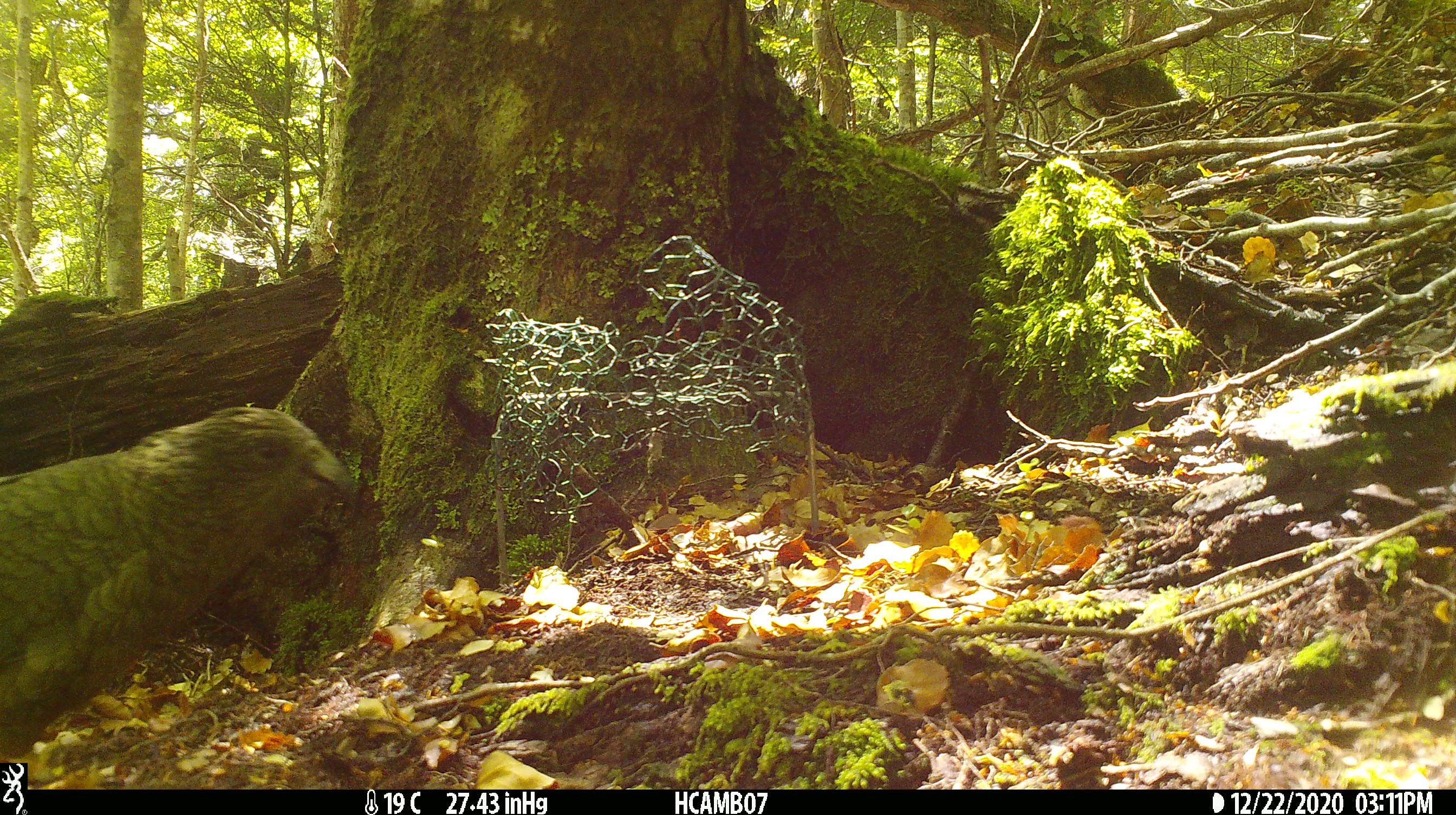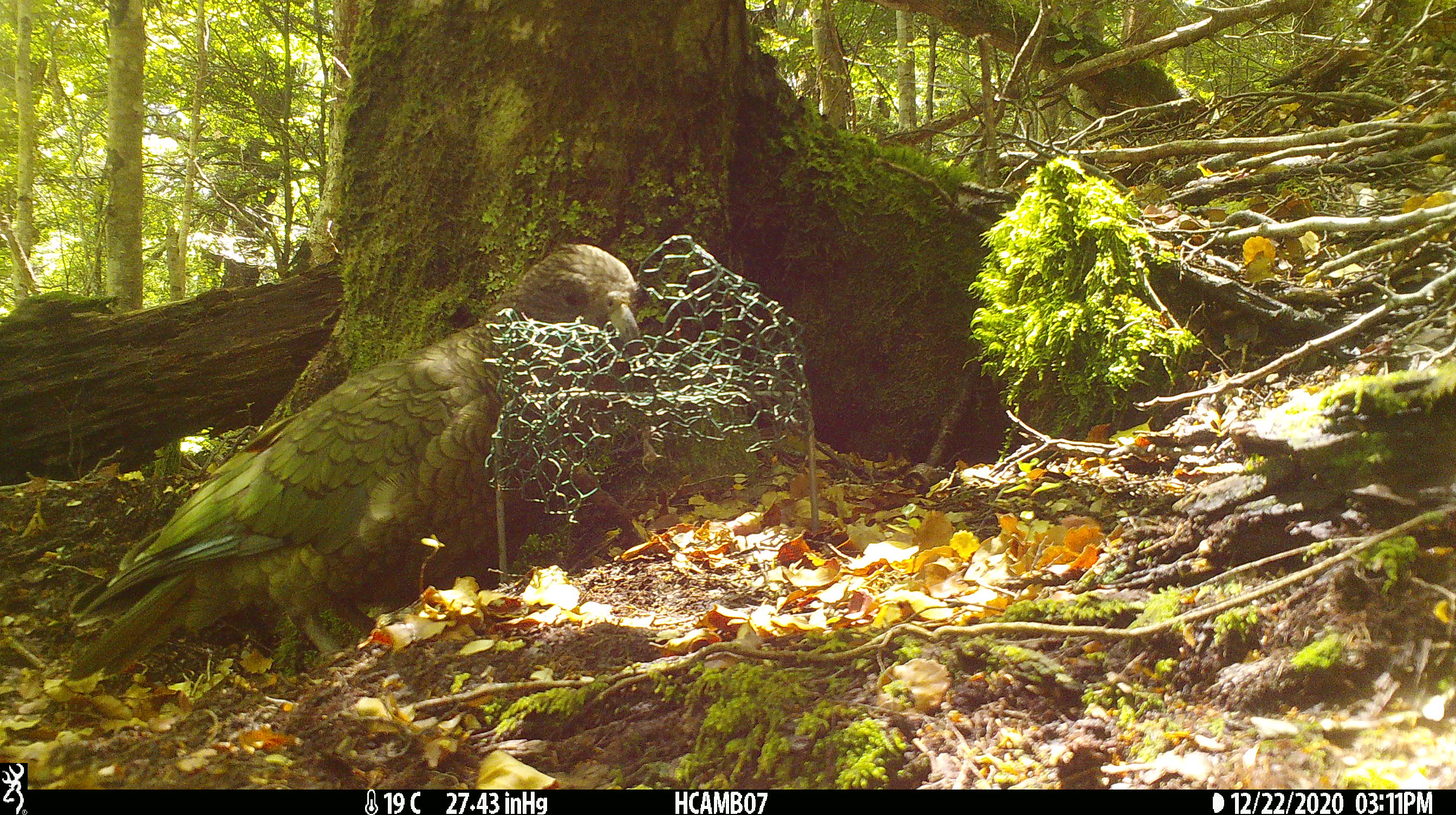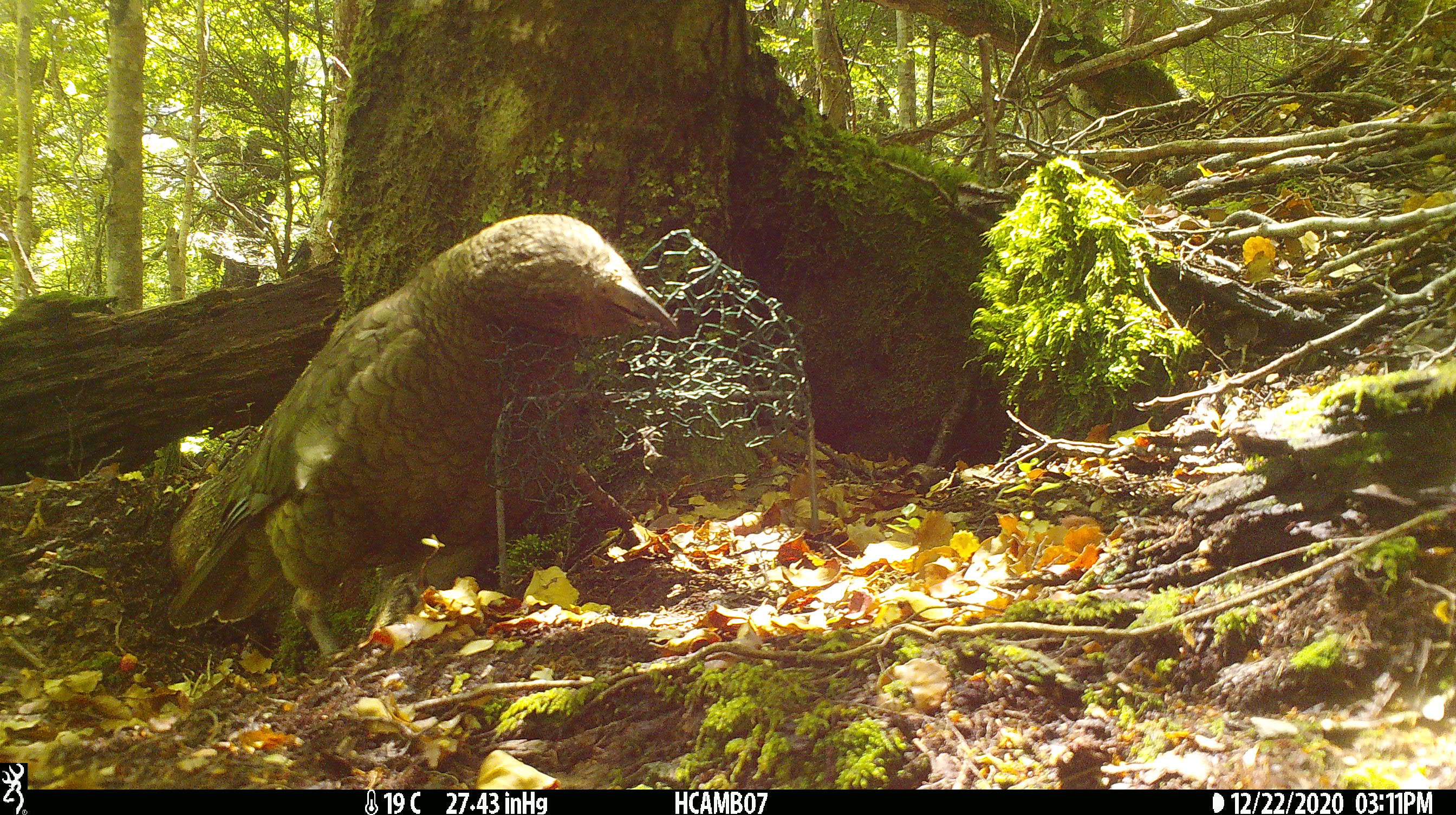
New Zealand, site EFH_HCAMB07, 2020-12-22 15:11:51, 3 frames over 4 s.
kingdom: Animalia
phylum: Chordata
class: Aves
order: Psittaciformes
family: Strigopidae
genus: Nestor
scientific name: Nestor notabilis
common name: kea